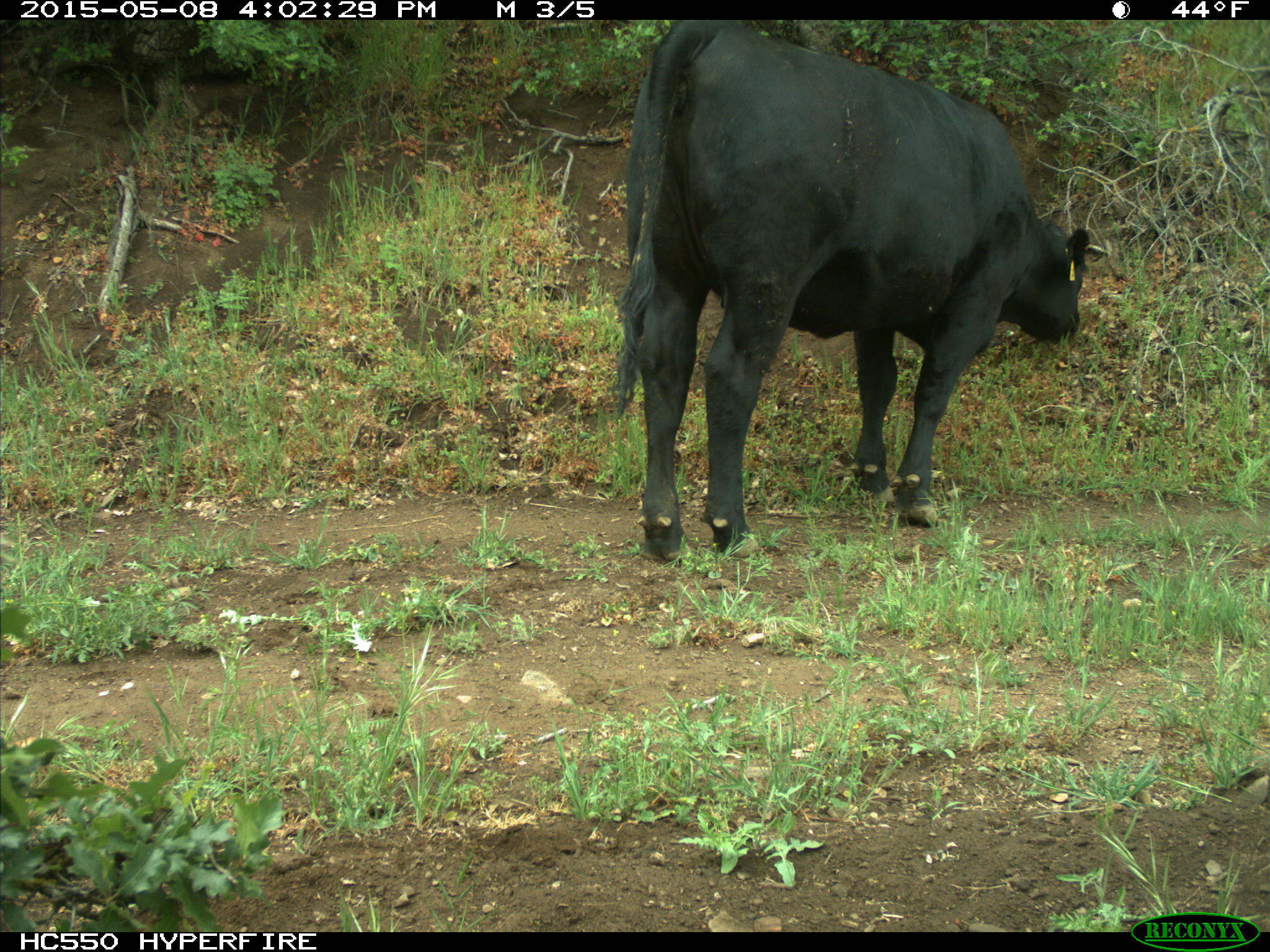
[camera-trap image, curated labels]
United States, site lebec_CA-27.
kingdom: Animalia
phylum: Chordata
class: Mammalia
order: Artiodactyla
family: Bovidae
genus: Bos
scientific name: Bos taurus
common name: domestic cow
Bos taurus (domestic cow).